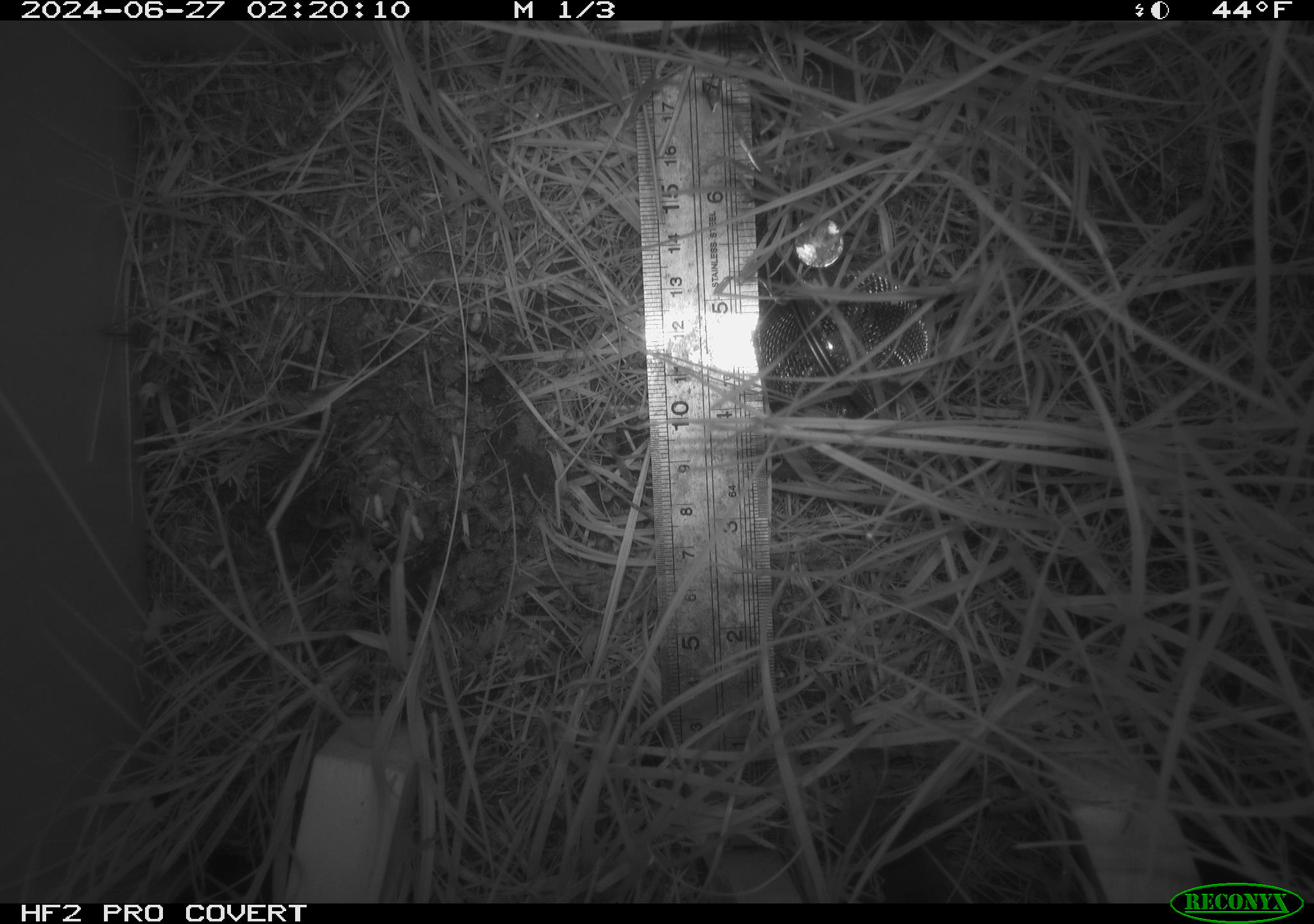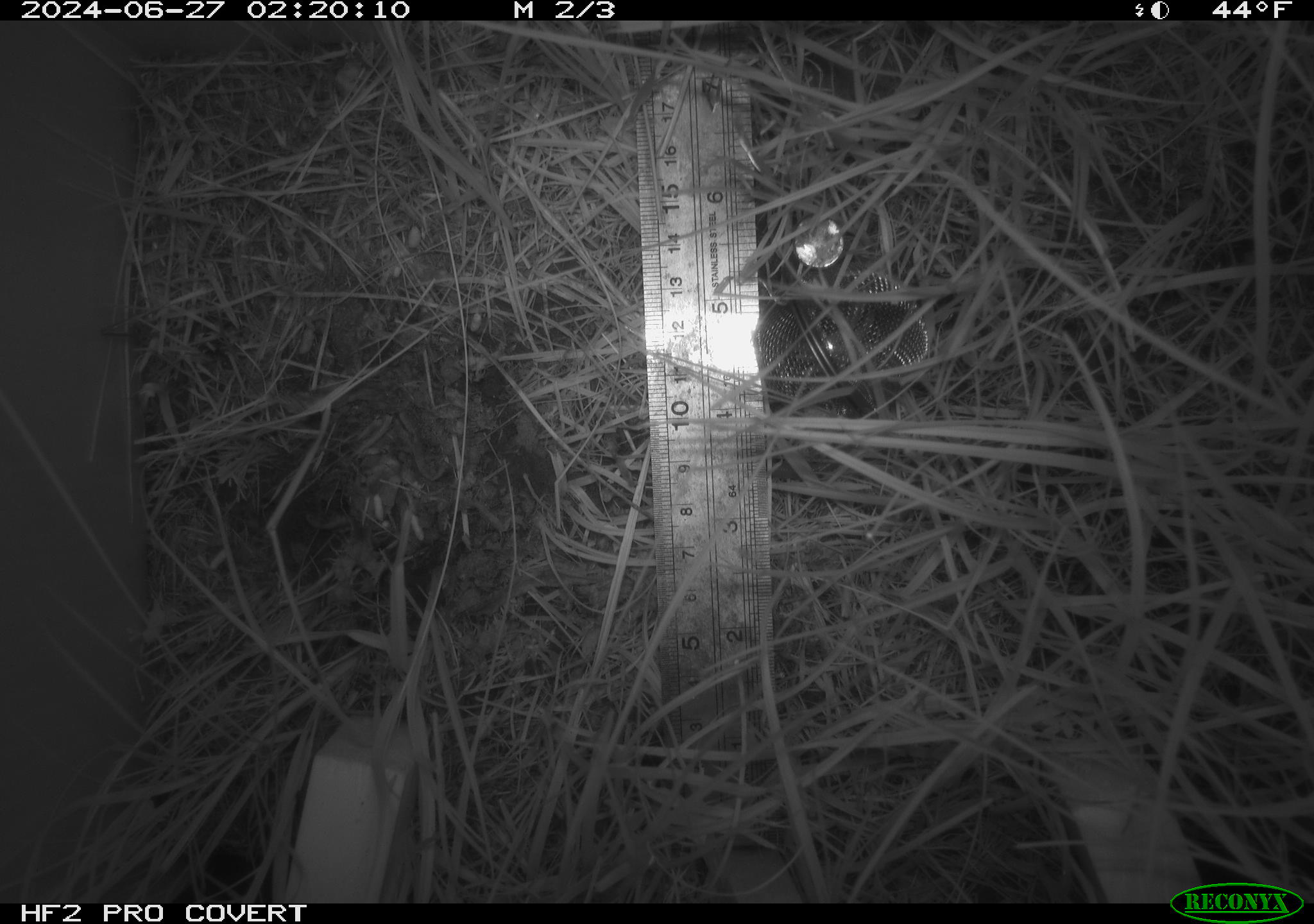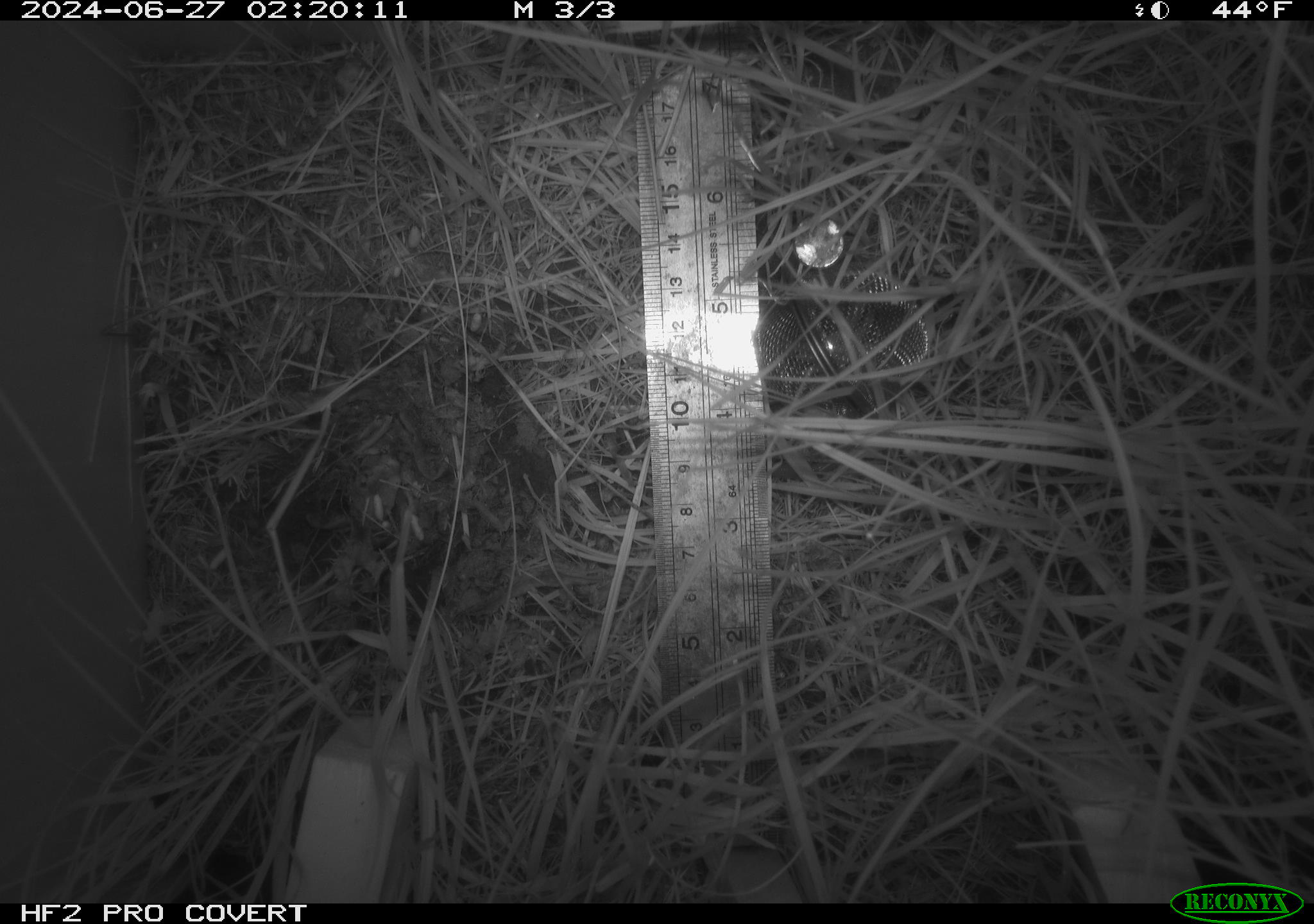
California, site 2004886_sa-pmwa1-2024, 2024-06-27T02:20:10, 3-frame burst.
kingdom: Animalia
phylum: Chordata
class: Mammalia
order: Eulipotyphla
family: Soricidae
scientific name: Soricidae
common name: shrews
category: soricidae family